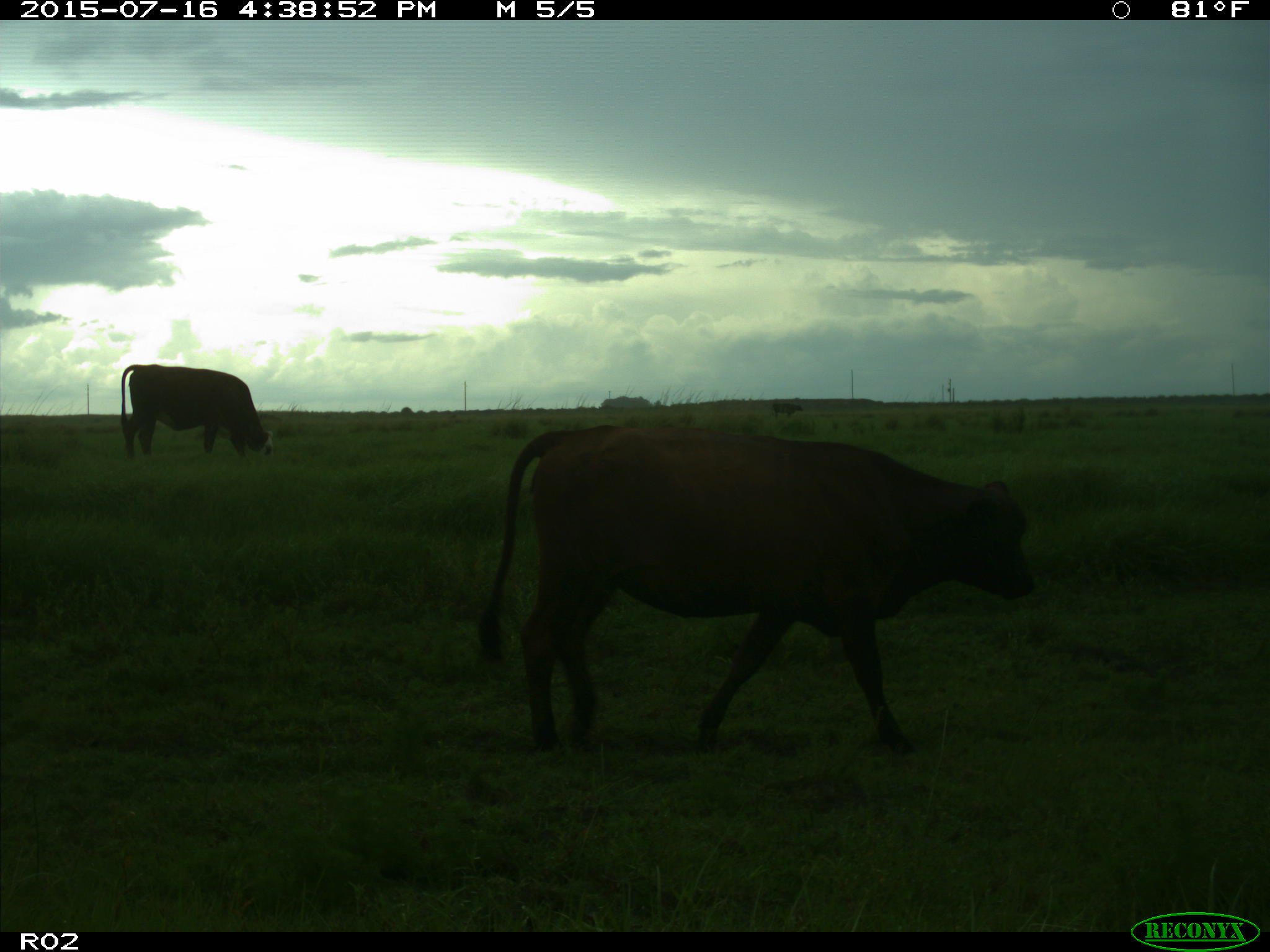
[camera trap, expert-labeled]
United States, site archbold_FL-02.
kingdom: Animalia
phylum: Chordata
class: Mammalia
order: Artiodactyla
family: Bovidae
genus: Bos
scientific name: Bos taurus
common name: domestic cow